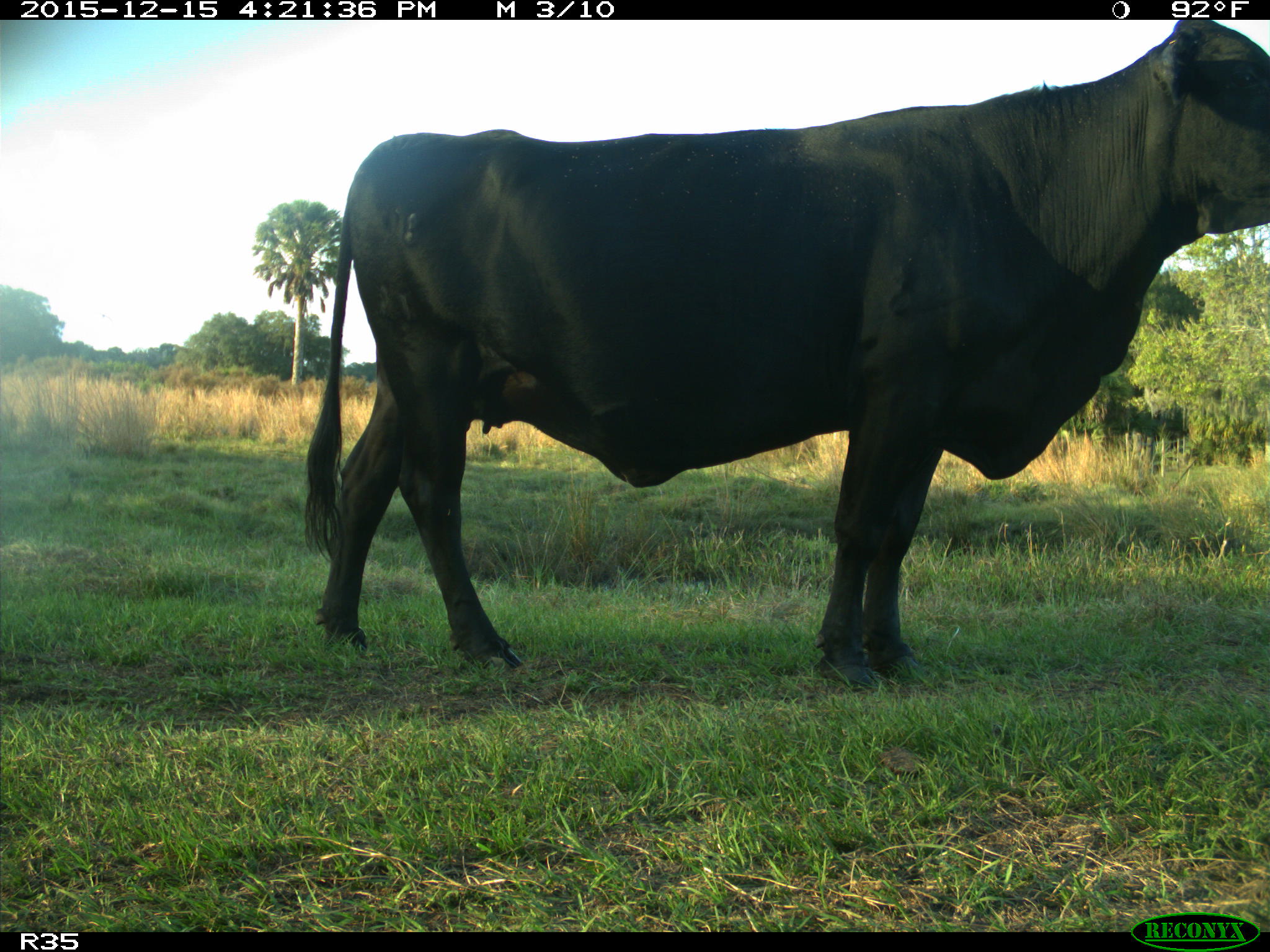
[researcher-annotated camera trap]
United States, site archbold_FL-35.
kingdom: Animalia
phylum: Chordata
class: Mammalia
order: Artiodactyla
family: Bovidae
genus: Bos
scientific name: Bos taurus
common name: domestic cow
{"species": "Bos taurus (domestic cow)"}